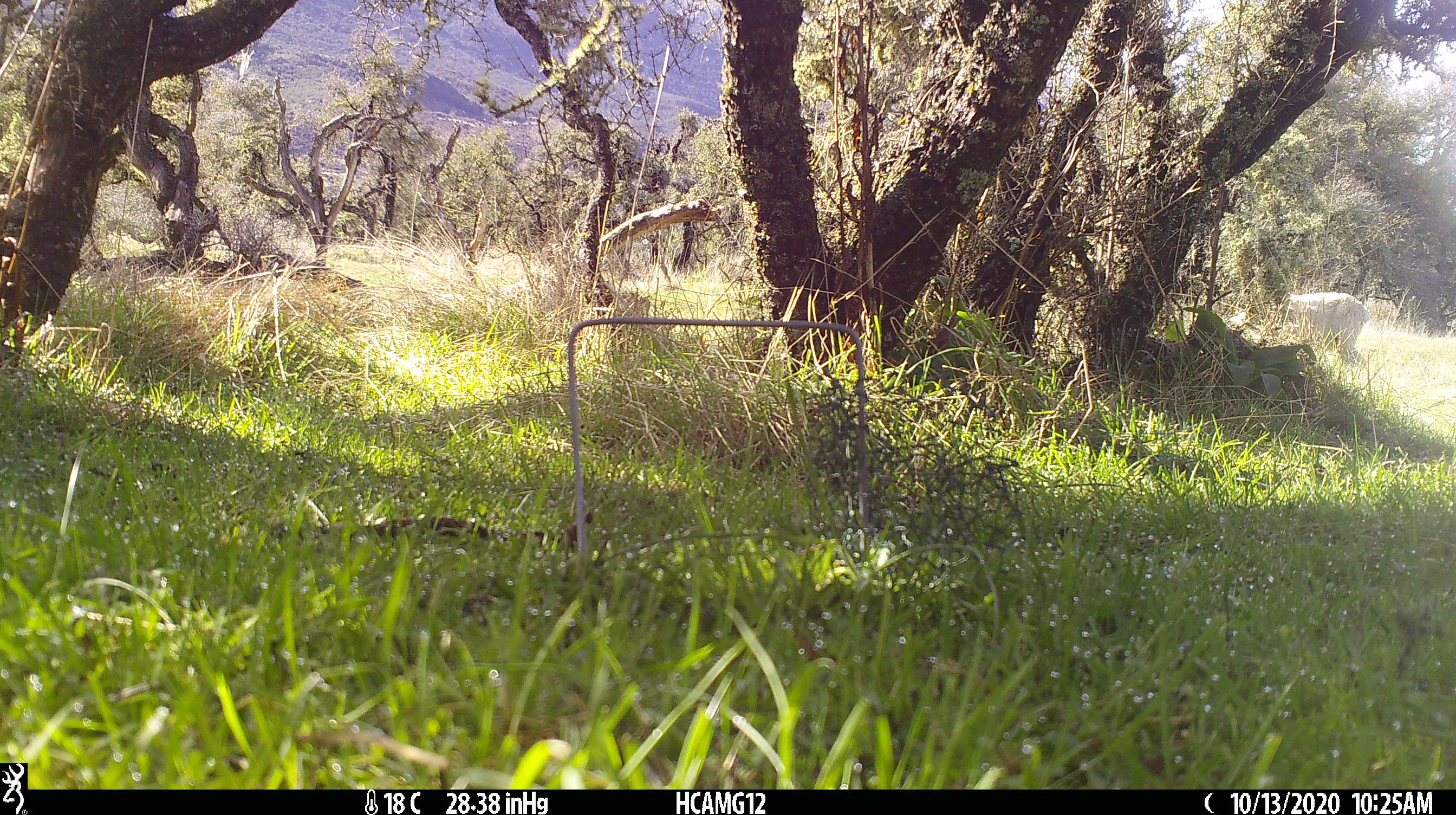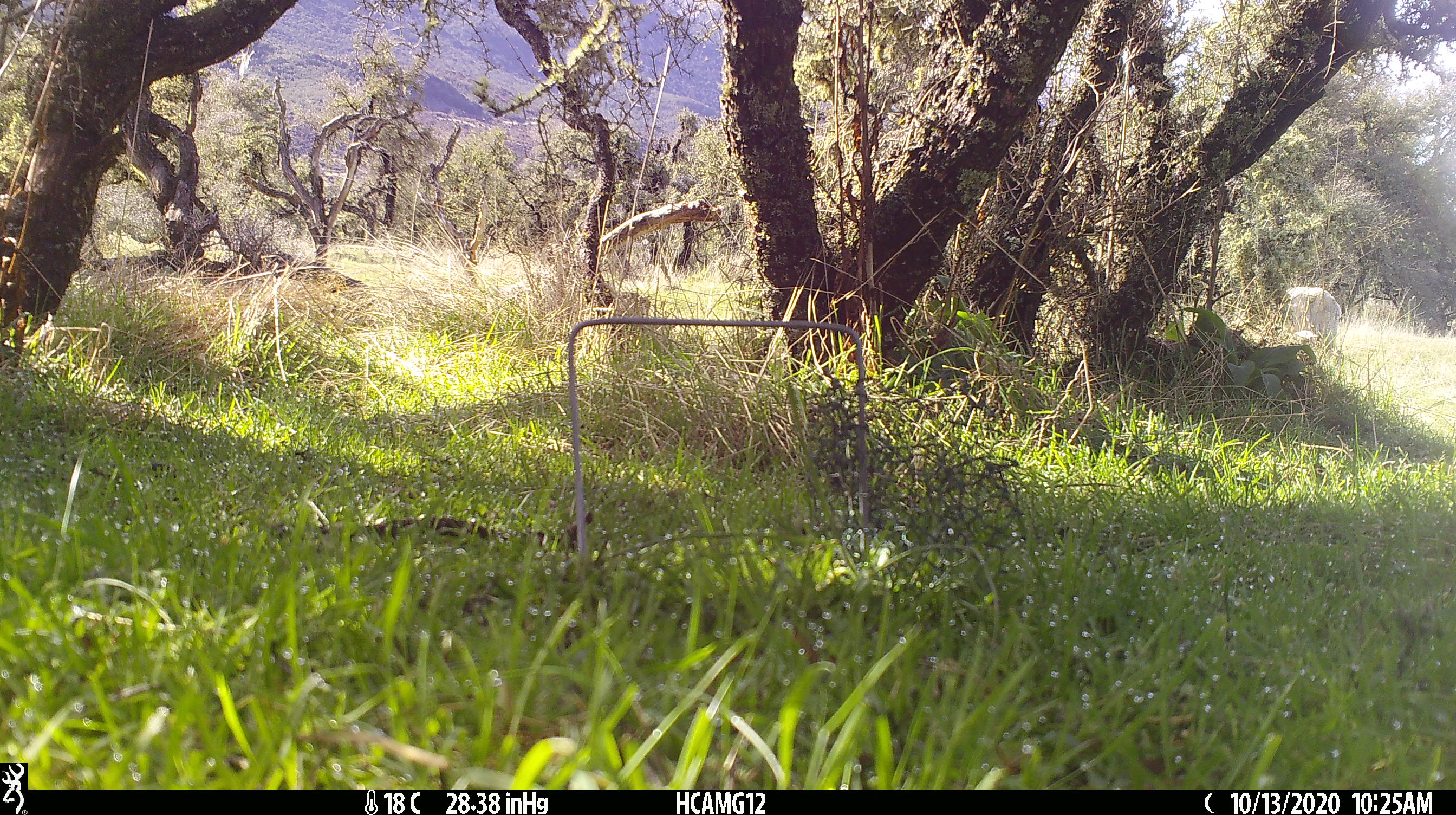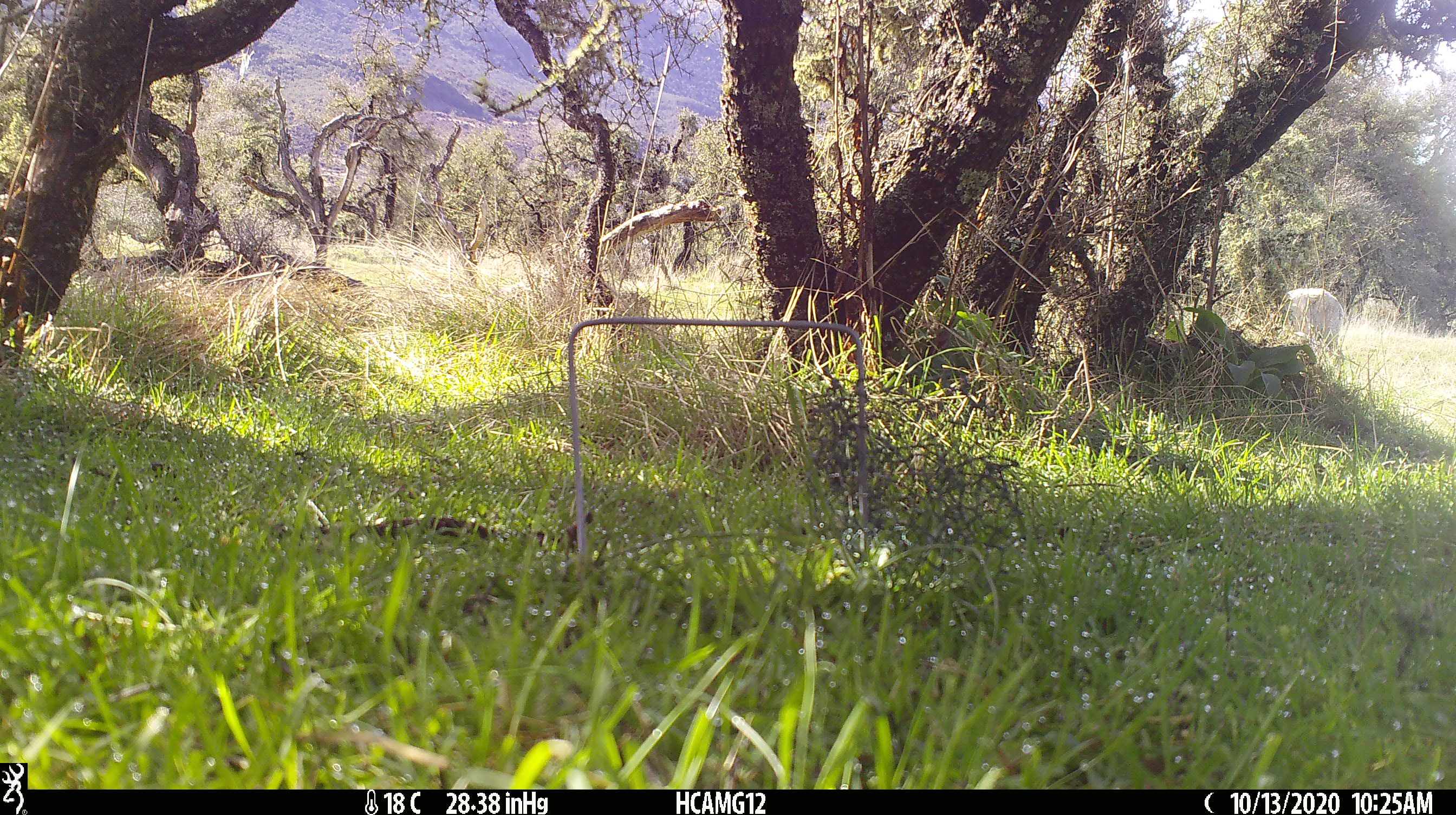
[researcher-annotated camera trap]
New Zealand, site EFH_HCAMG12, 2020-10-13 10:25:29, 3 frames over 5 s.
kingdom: Animalia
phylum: Chordata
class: Mammalia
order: Artiodactyla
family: Bovidae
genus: Ovis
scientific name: Ovis aries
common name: domestic sheep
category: sheep